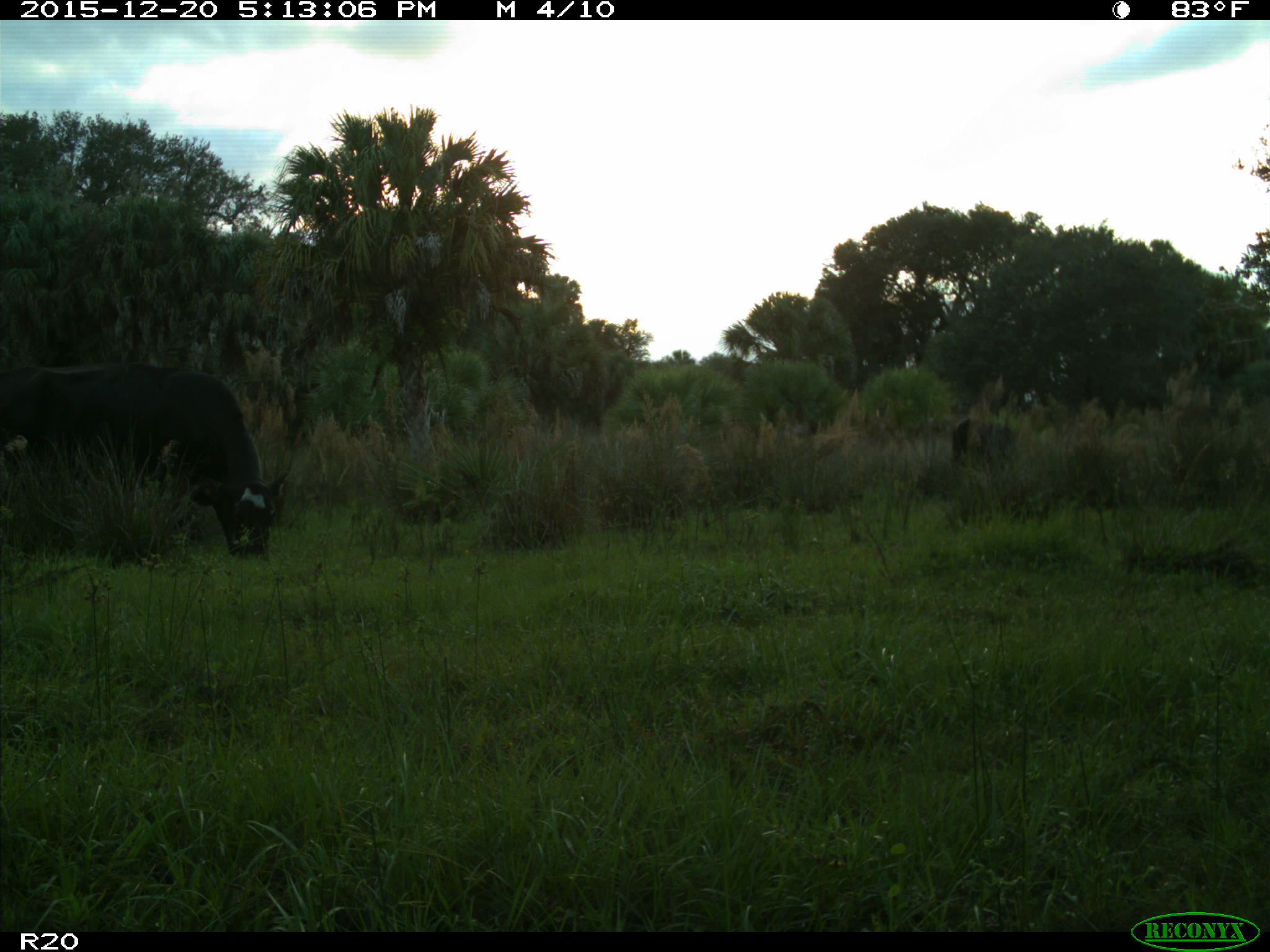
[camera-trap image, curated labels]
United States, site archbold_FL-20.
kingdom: Animalia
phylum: Chordata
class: Mammalia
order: Artiodactyla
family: Bovidae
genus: Bos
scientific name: Bos taurus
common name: domestic cow